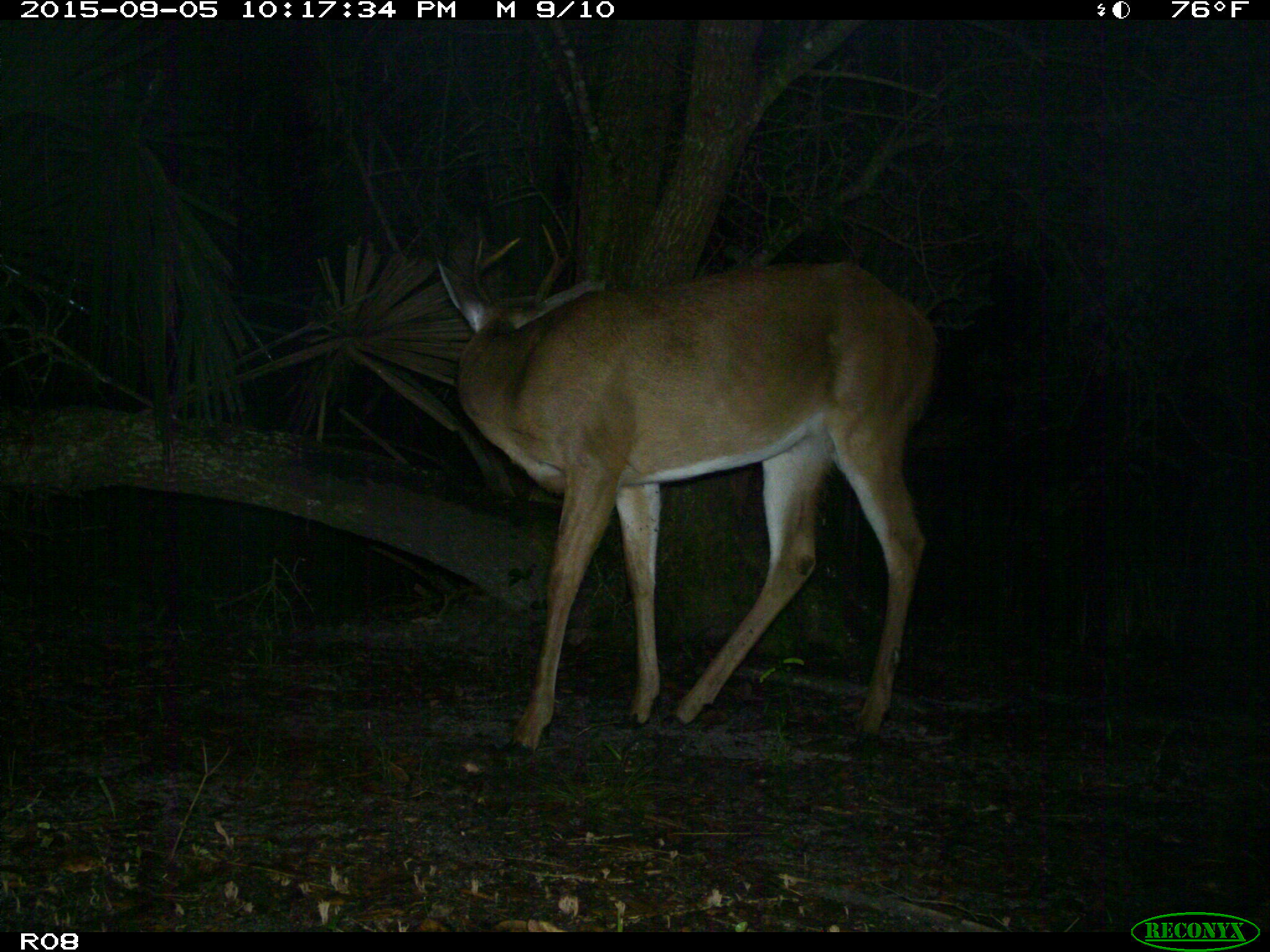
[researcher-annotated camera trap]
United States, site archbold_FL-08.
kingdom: Animalia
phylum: Chordata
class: Mammalia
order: Artiodactyla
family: Cervidae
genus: Odocoileus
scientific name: Odocoileus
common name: deer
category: unidentified deer